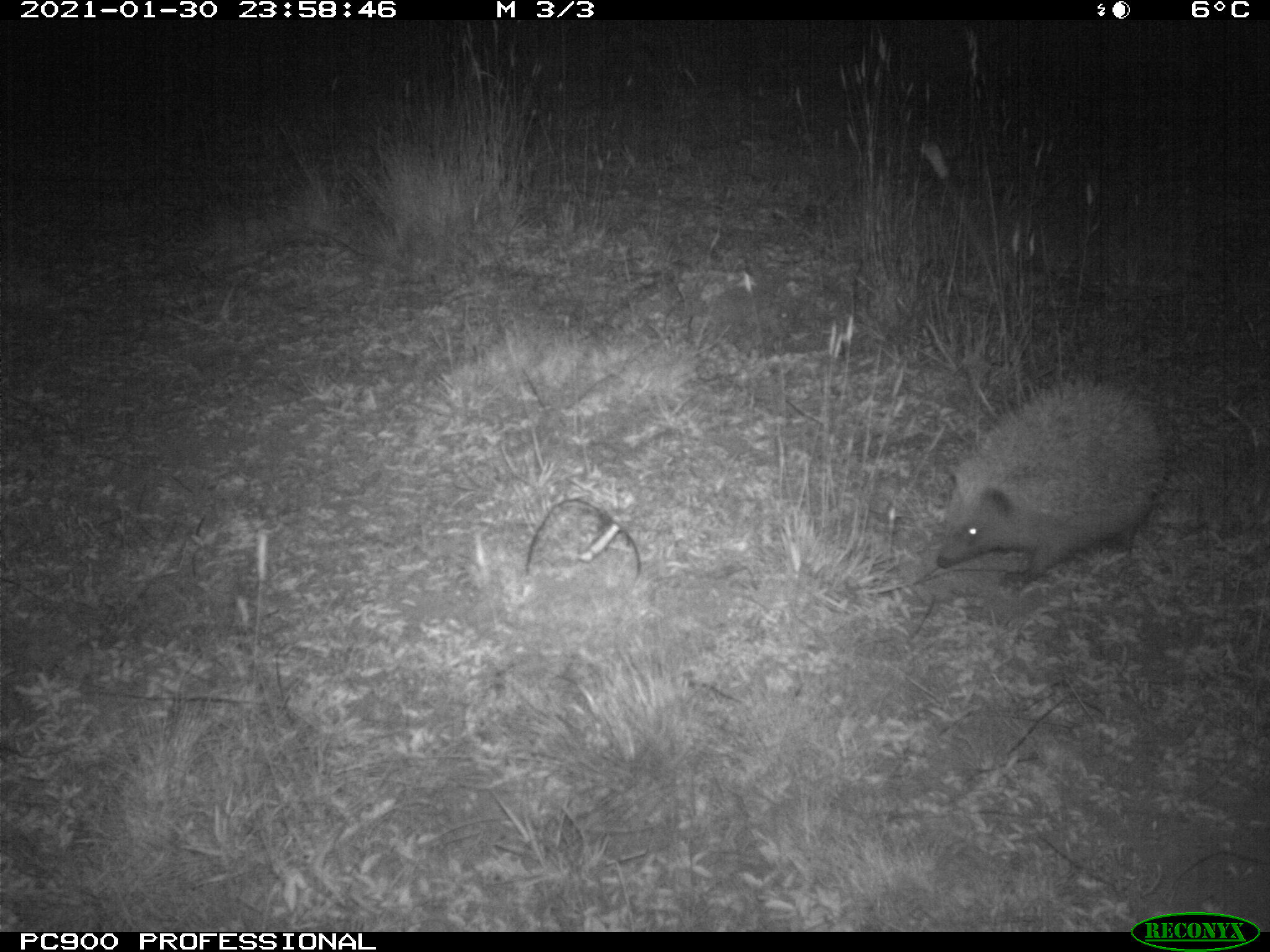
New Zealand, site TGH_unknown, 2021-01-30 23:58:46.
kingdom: Animalia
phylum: Chordata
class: Mammalia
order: Eulipotyphla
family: Erinaceidae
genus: Erinaceus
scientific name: Erinaceus europaeus europaeus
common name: european hedgehog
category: hedgehog